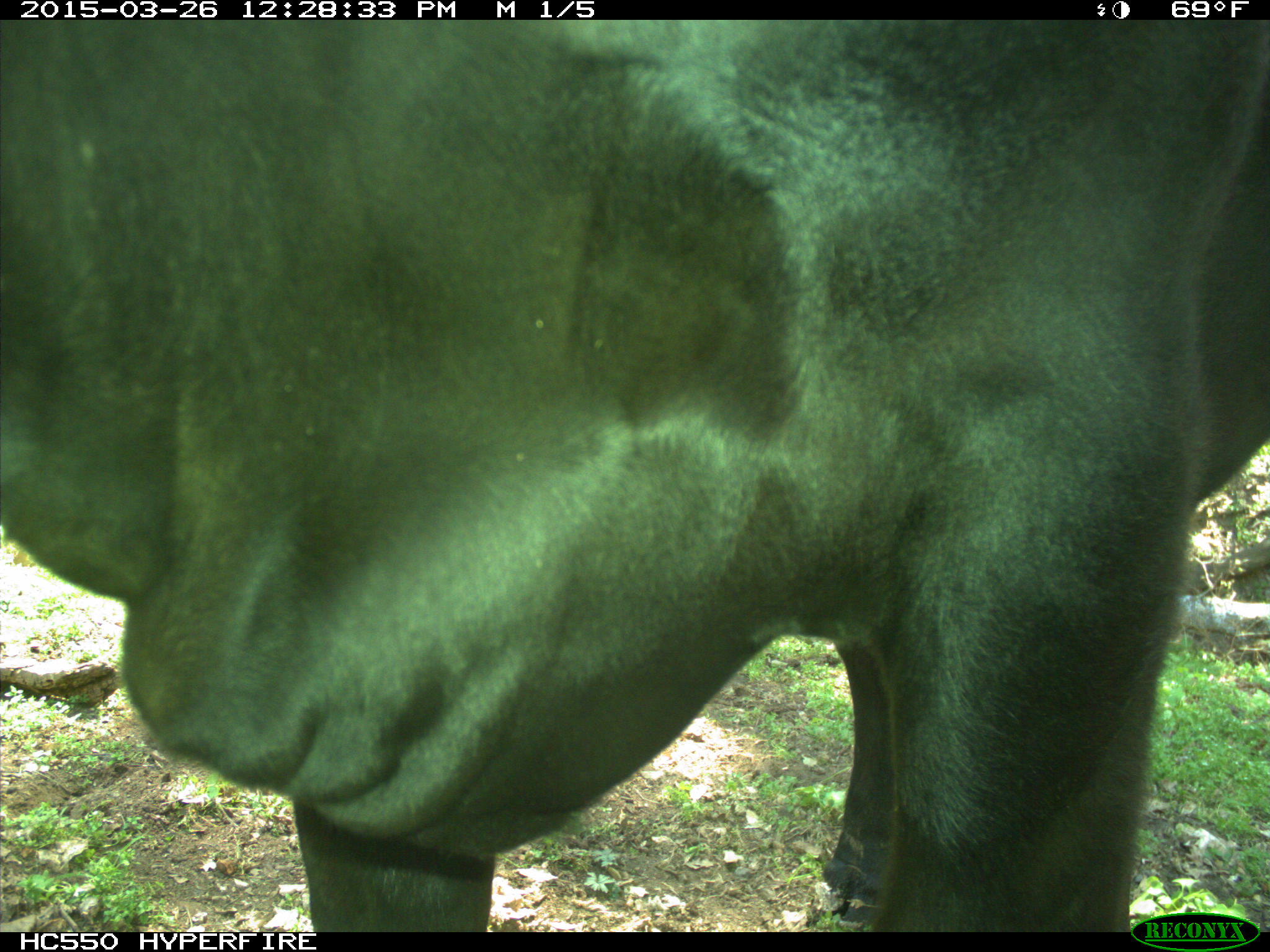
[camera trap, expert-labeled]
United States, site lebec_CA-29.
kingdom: Animalia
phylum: Chordata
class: Mammalia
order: Artiodactyla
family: Bovidae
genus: Bos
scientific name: Bos taurus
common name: domestic cow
Bos taurus (domestic cow).